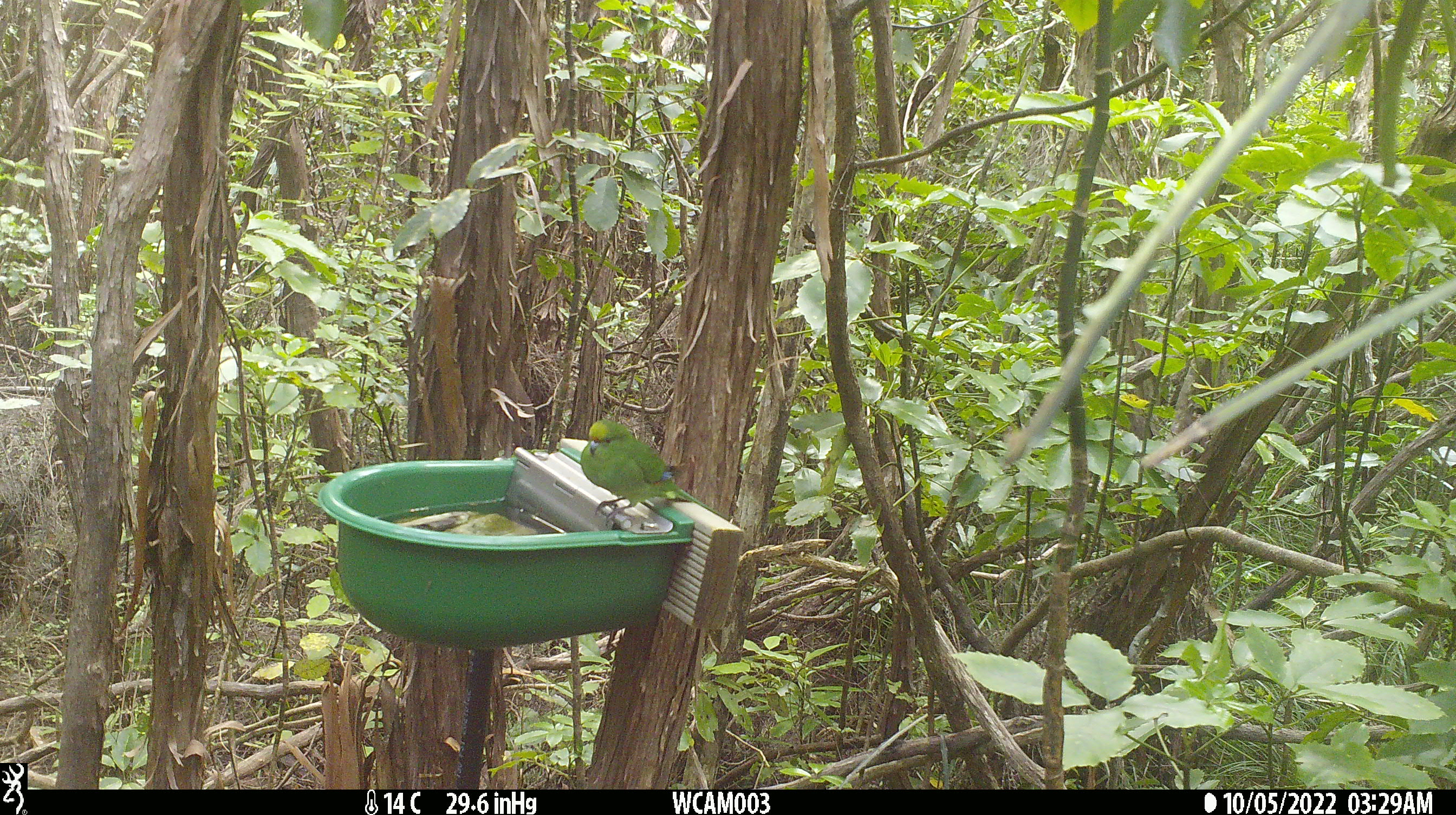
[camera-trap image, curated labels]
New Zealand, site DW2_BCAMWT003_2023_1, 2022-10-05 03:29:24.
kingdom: Animalia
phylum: Chordata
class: Aves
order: Psittaciformes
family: Psittaculidae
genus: Cyanoramphus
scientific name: Cyanoramphus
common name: parakeet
Parakeet (Cyanoramphus).